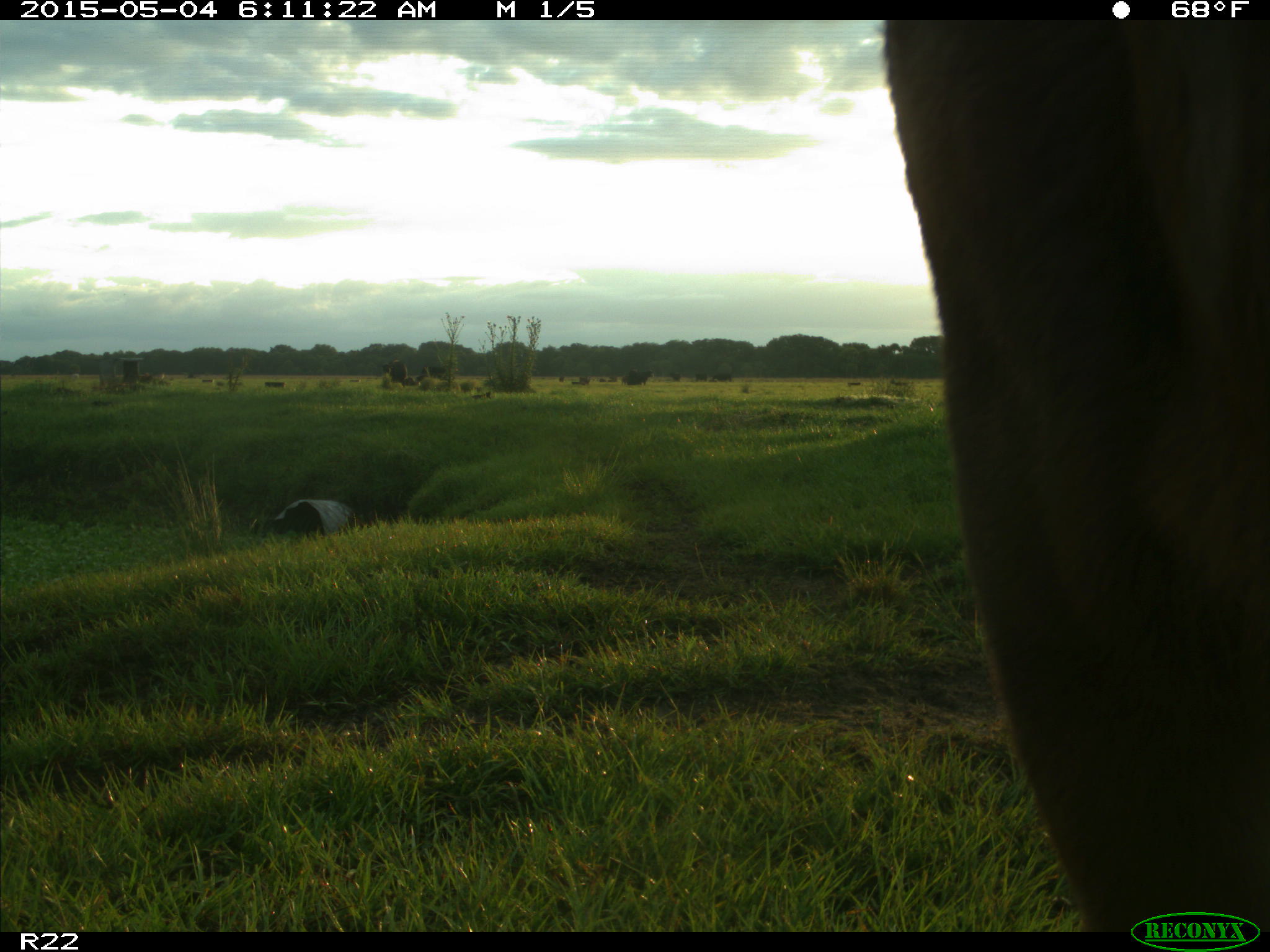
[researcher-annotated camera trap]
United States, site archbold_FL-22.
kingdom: Animalia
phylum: Chordata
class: Mammalia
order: Artiodactyla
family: Bovidae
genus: Bos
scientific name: Bos taurus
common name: domestic cow